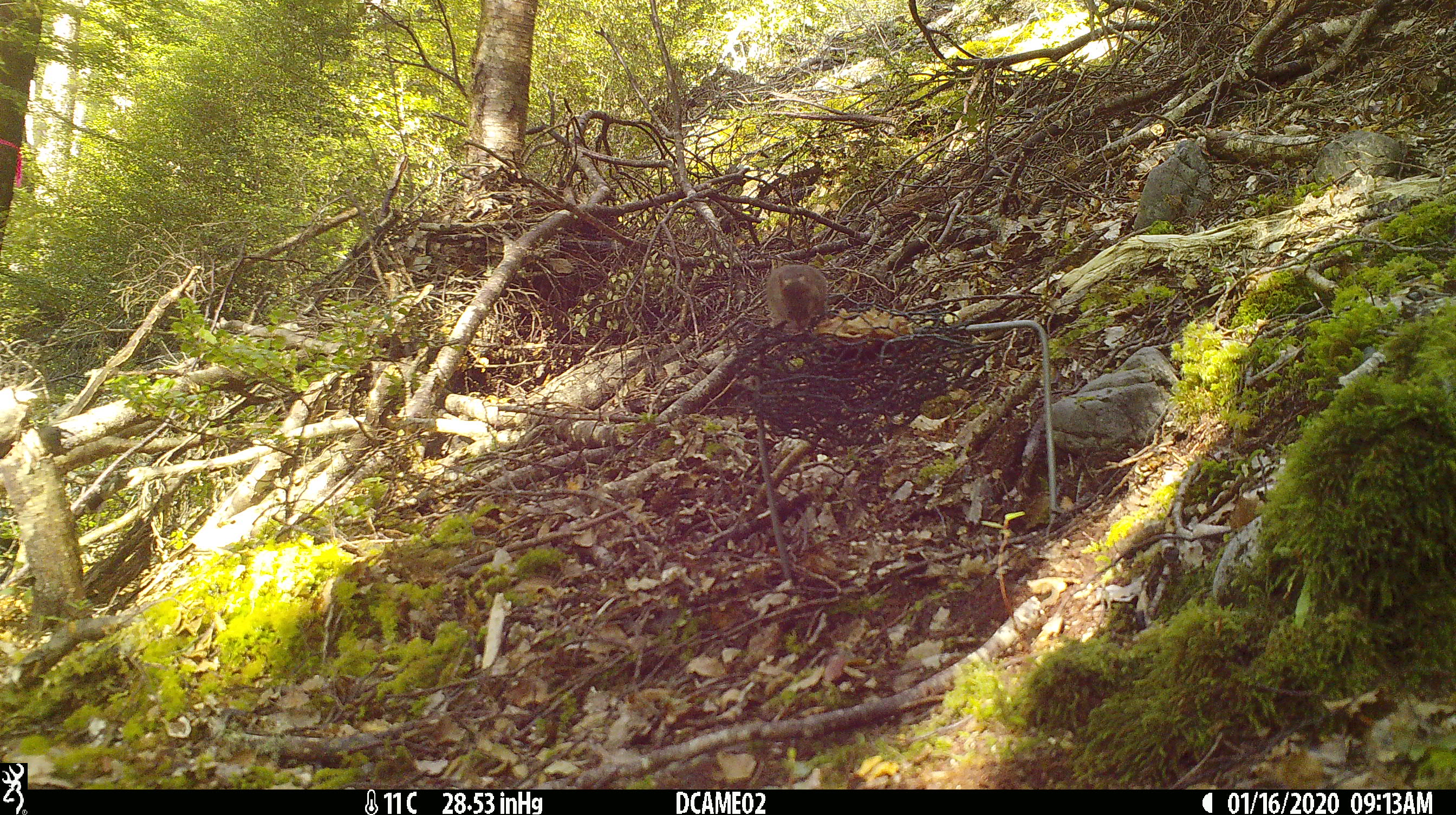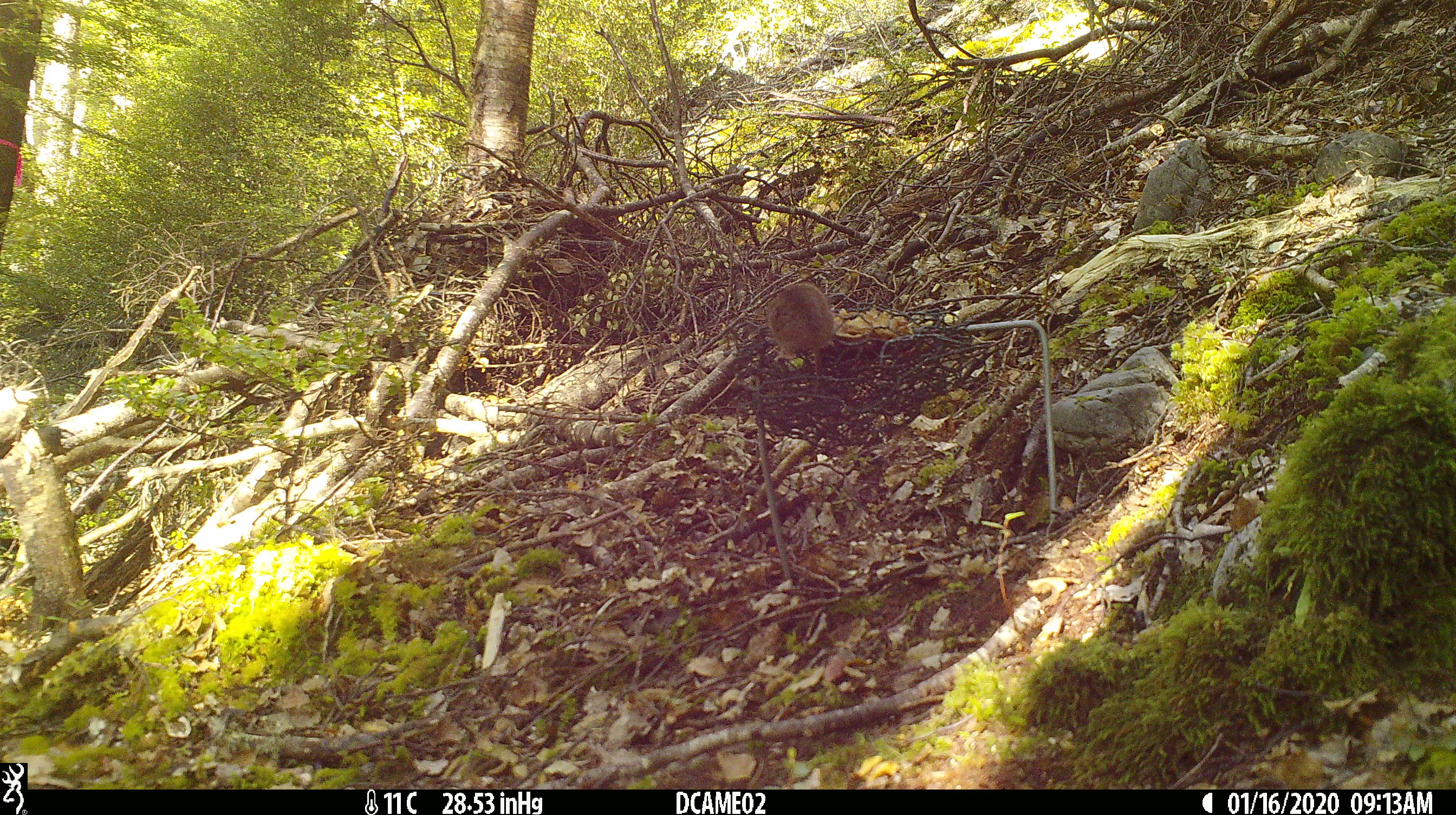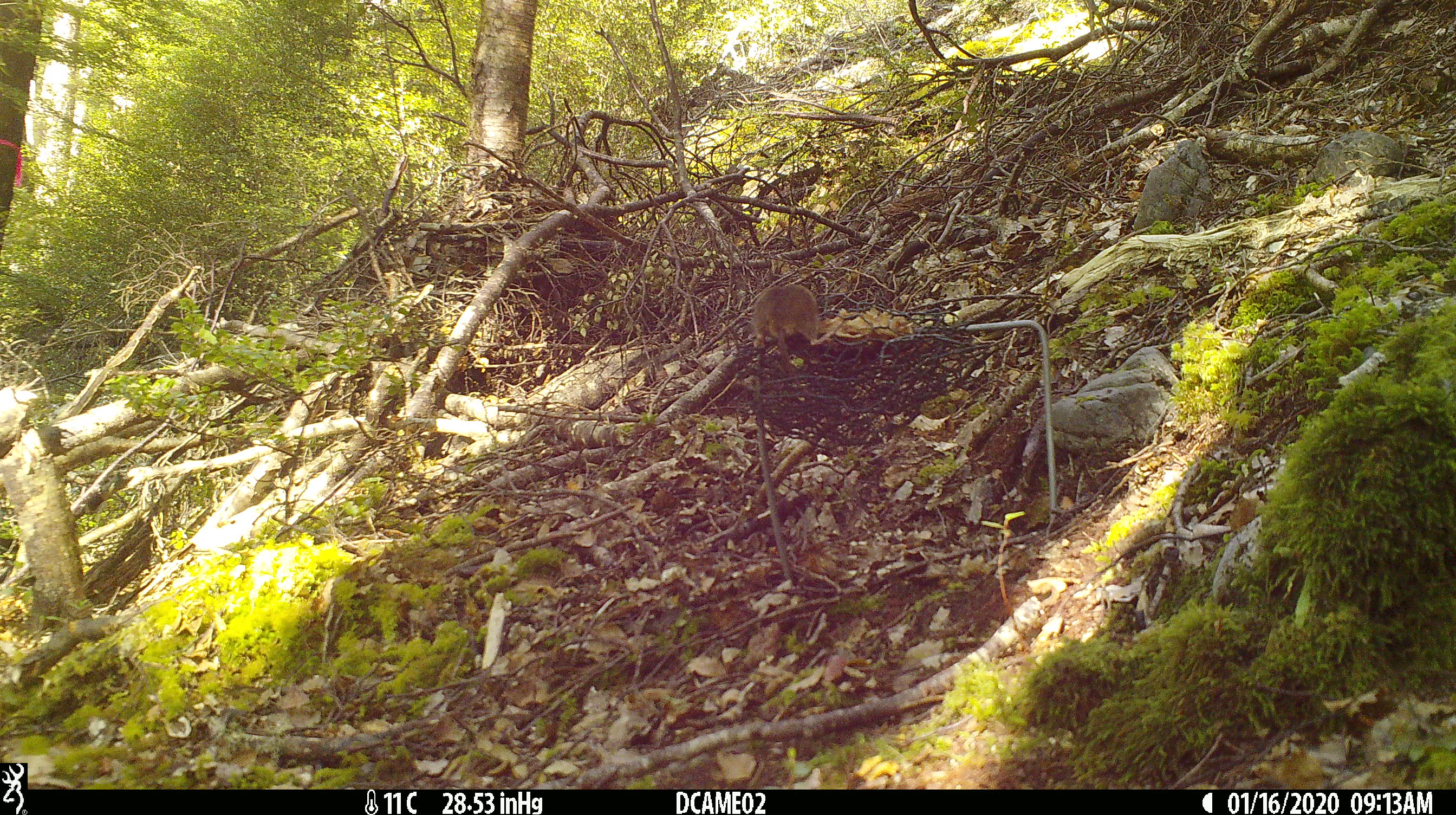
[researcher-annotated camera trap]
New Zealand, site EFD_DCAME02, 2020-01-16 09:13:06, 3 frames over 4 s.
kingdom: Animalia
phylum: Chordata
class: Mammalia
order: Rodentia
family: Muridae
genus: Mus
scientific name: Mus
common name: mouse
Mouse (Mus).